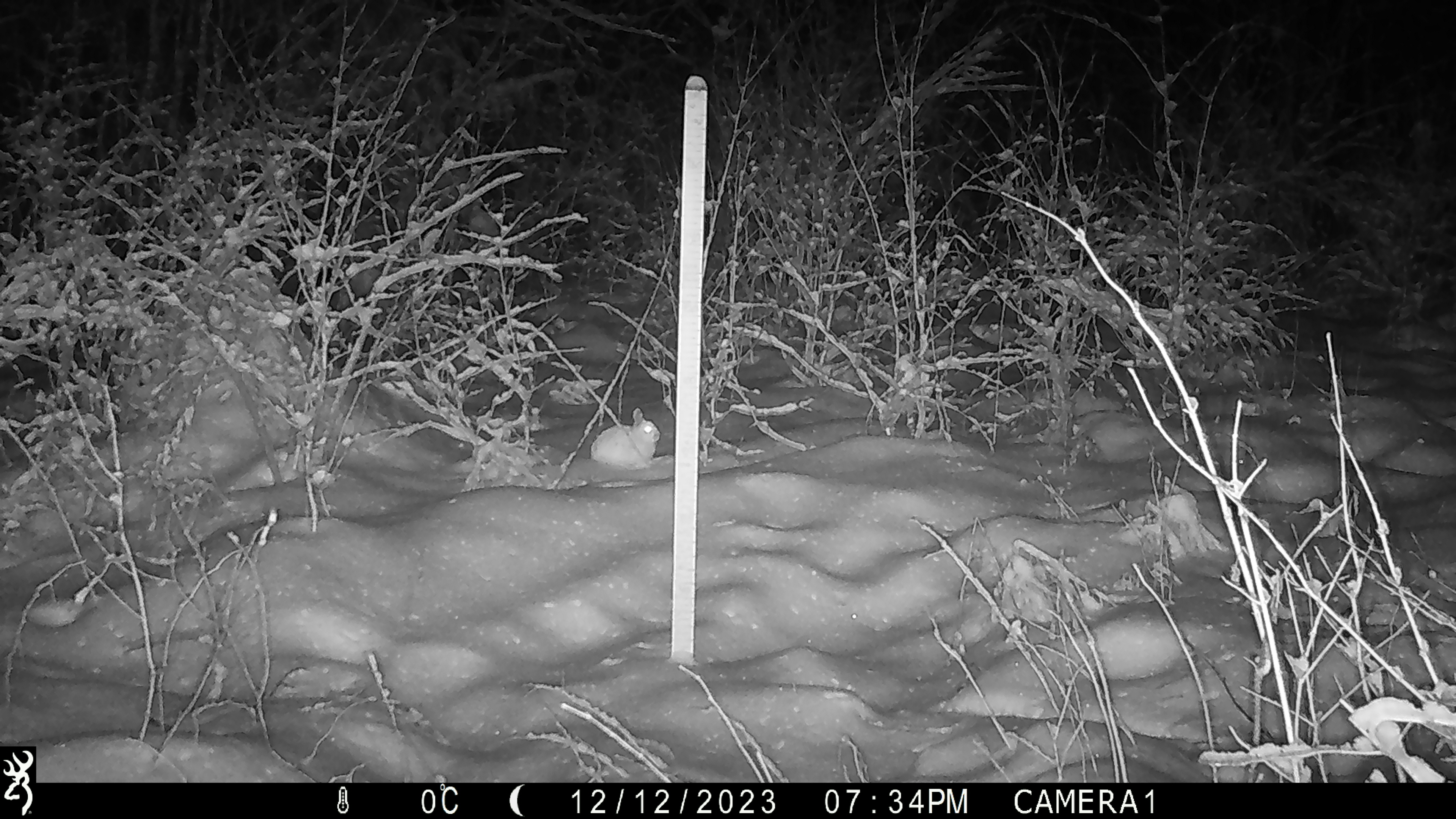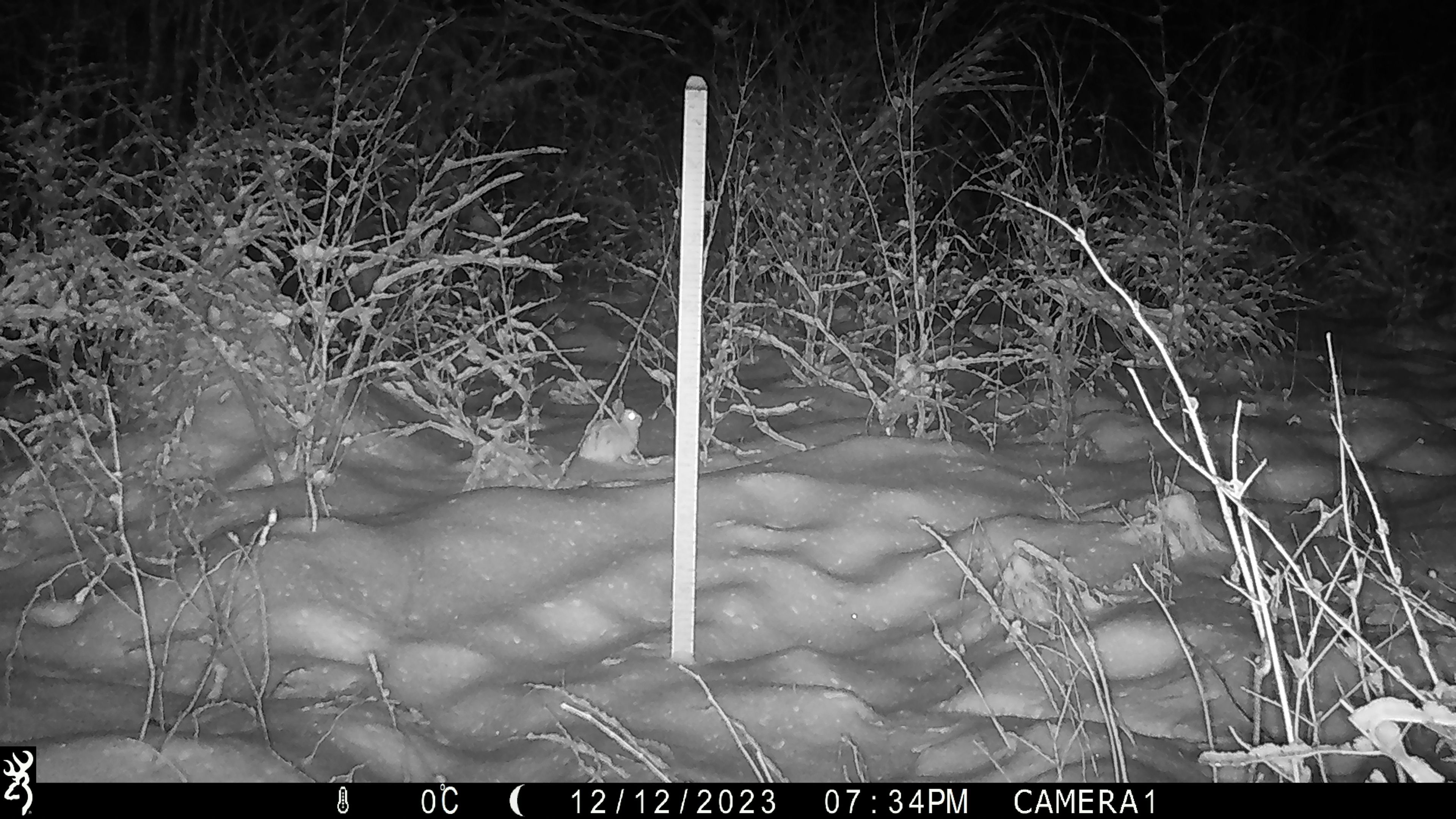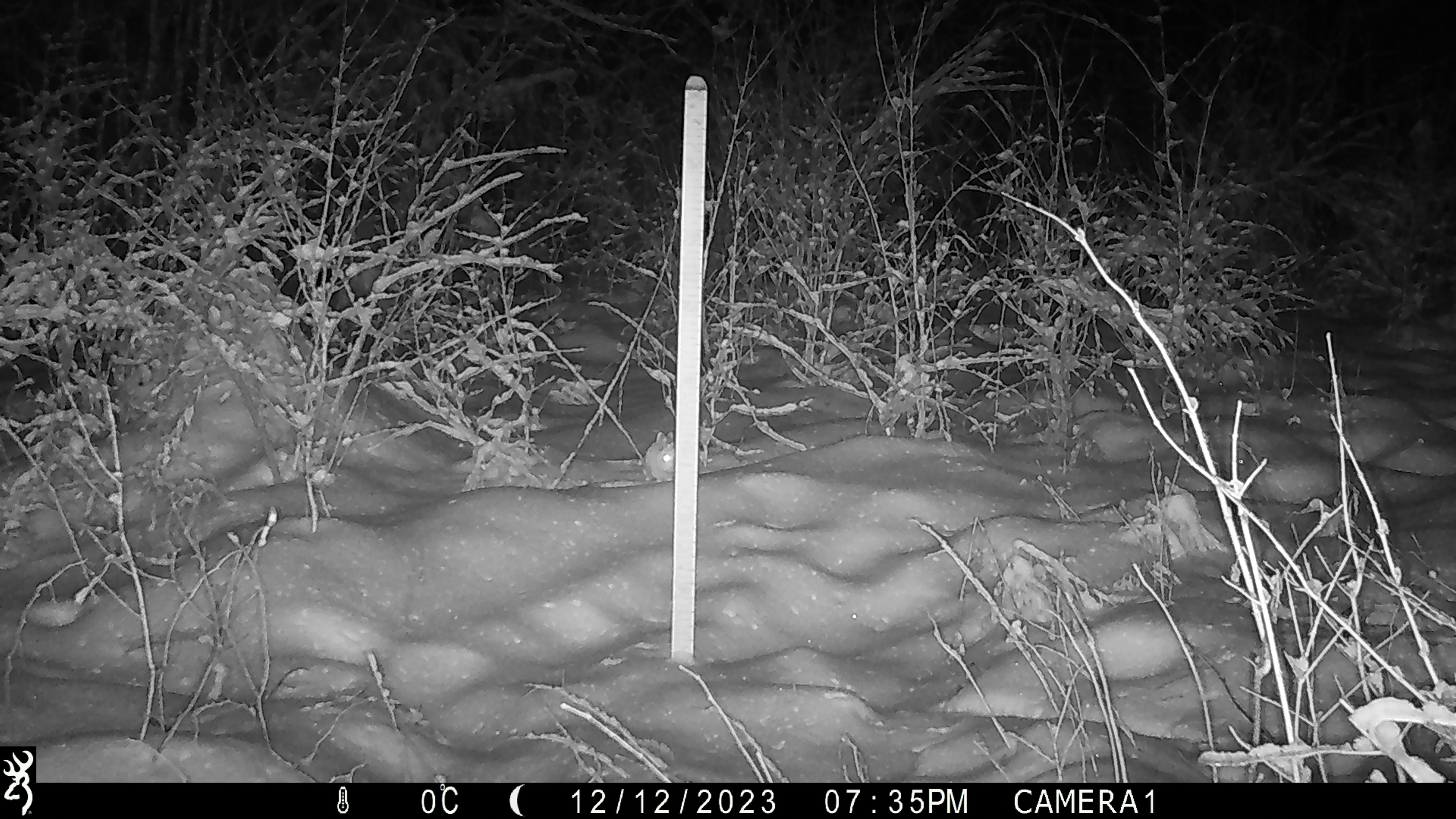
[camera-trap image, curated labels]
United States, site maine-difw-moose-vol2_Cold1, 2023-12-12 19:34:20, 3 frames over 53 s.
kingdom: Animalia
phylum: Chordata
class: Mammalia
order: Lagomorpha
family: Leporidae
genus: Lepus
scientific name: Lepus americanus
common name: snowshoe hare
Snowshoe hare (Lepus americanus).